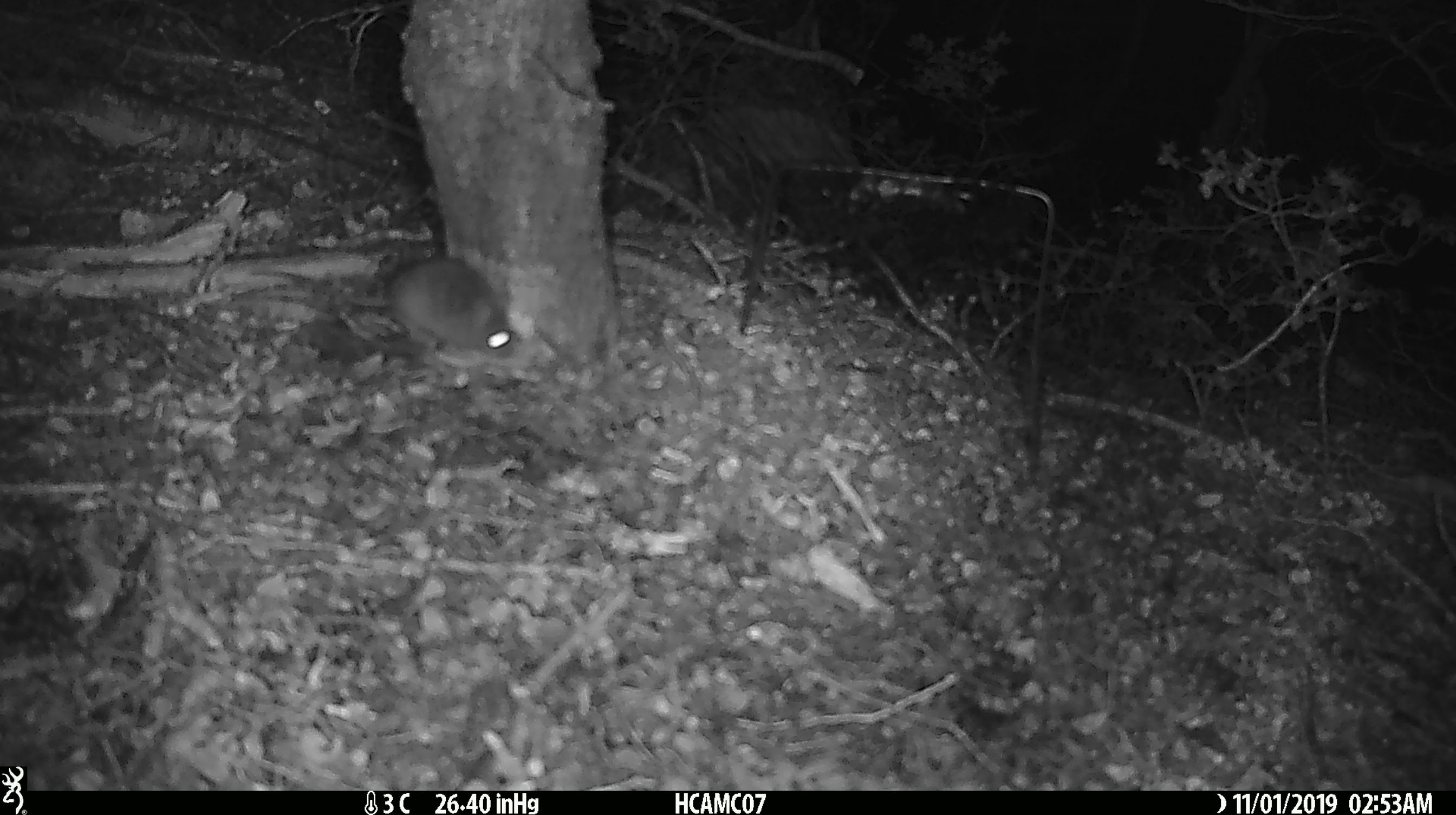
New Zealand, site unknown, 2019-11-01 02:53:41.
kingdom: Animalia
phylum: Chordata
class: Mammalia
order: Rodentia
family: Muridae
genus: Mus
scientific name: Mus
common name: mouse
Mouse (Mus).